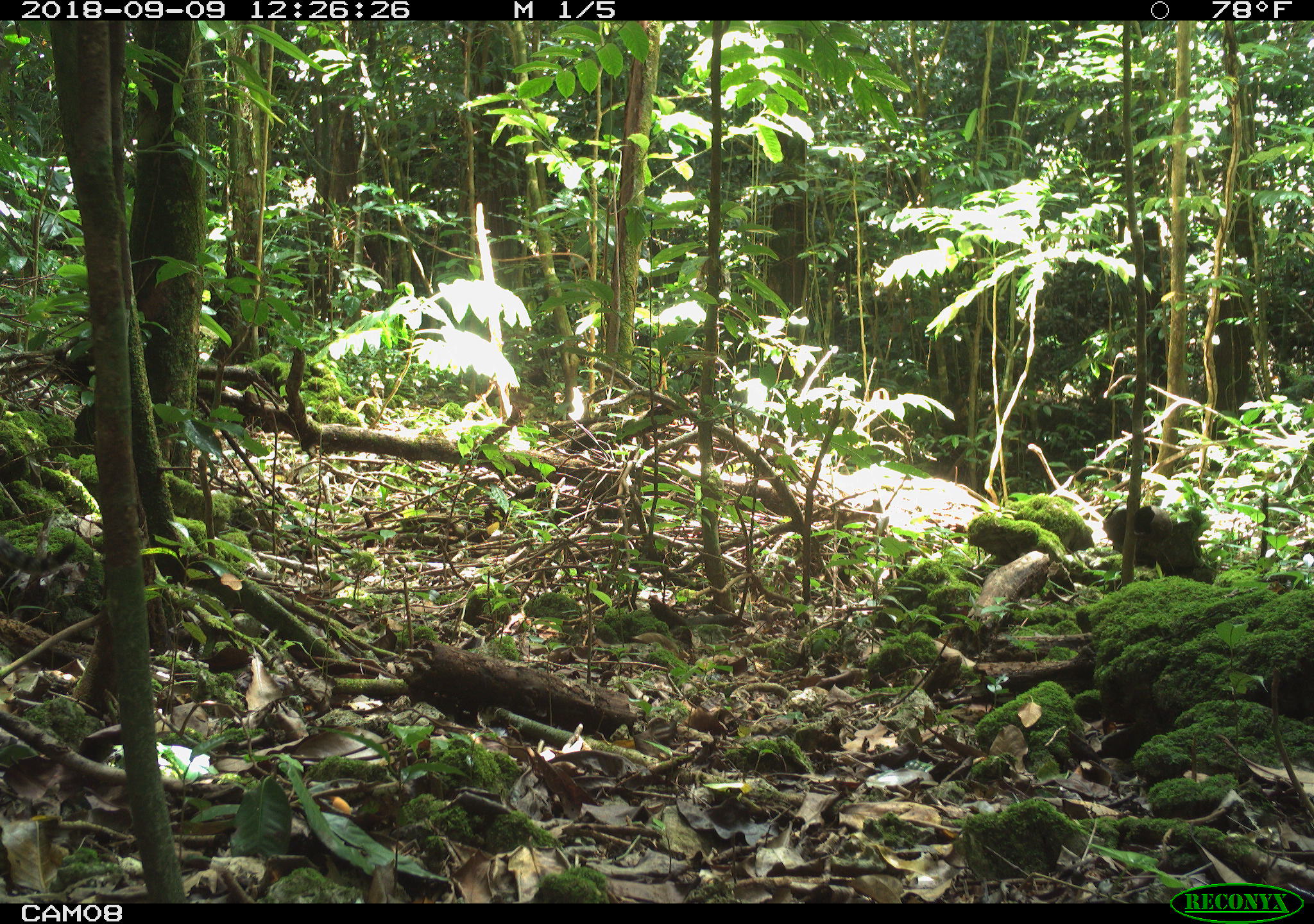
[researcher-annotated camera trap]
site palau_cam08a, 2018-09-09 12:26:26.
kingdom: Animalia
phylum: Chordata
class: Mammalia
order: Carnivora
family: Felidae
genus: Felis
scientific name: Felis catus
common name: cat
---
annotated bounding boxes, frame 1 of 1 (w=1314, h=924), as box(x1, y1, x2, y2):
cat: box(0, 535, 78, 577)